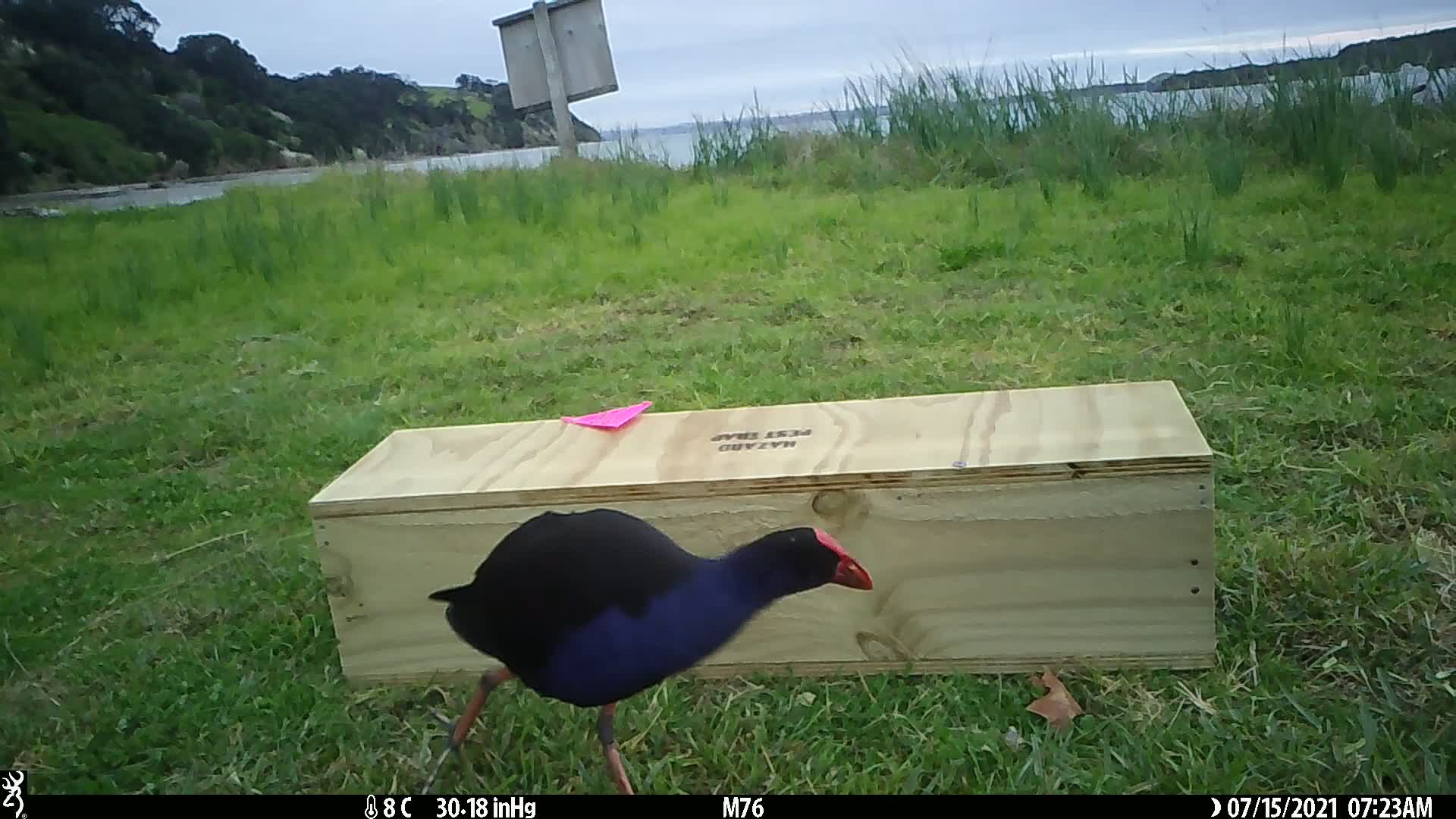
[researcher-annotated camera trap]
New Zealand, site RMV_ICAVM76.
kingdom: Animalia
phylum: Chordata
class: Aves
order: Gruiformes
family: Rallidae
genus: Porphyrio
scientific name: Porphyrio melanotus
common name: australasian swamphen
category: pukeko